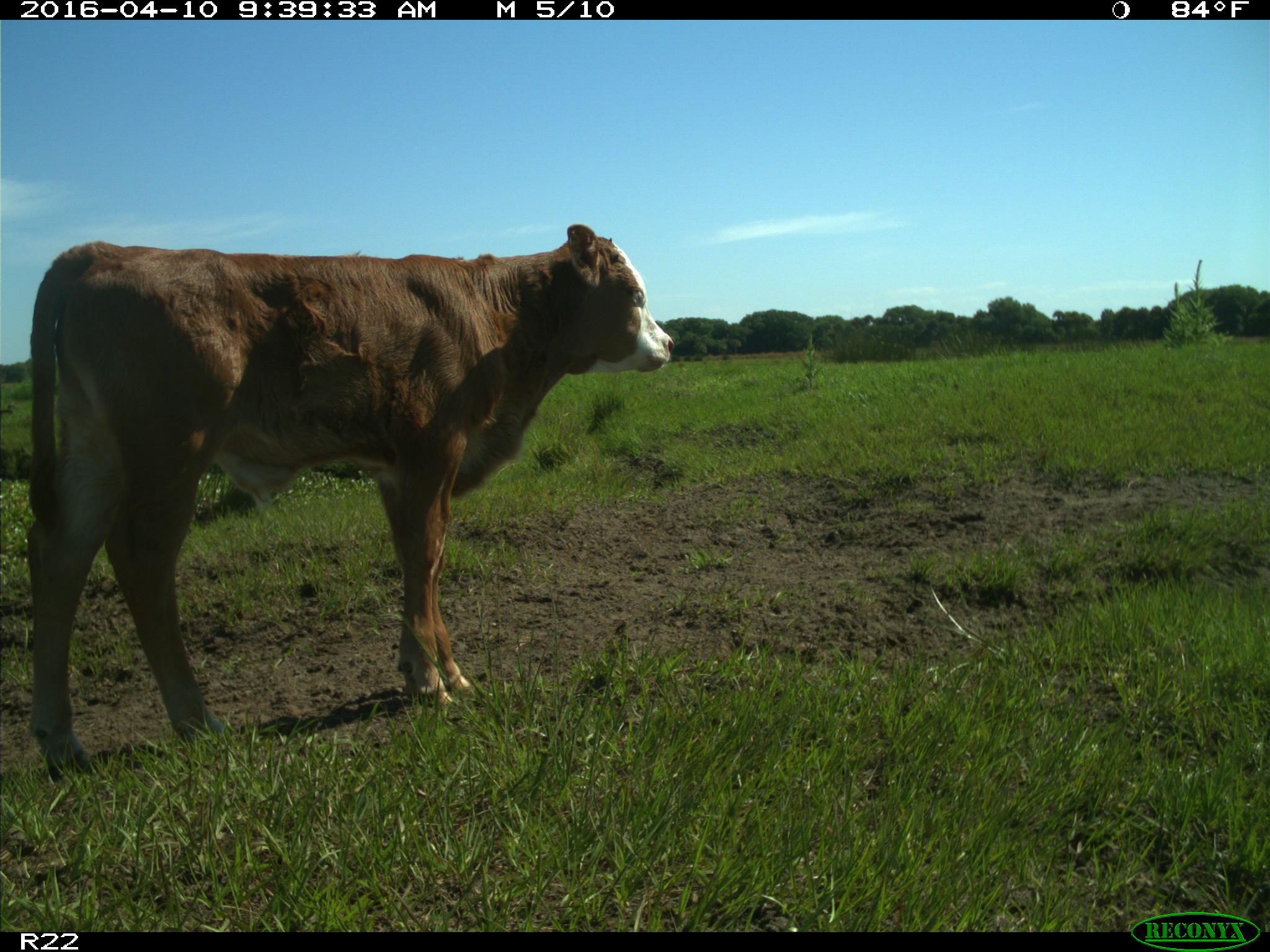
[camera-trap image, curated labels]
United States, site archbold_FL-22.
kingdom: Animalia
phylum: Chordata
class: Mammalia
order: Artiodactyla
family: Bovidae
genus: Bos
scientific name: Bos taurus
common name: domestic cow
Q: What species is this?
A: Bos taurus (domestic cow).